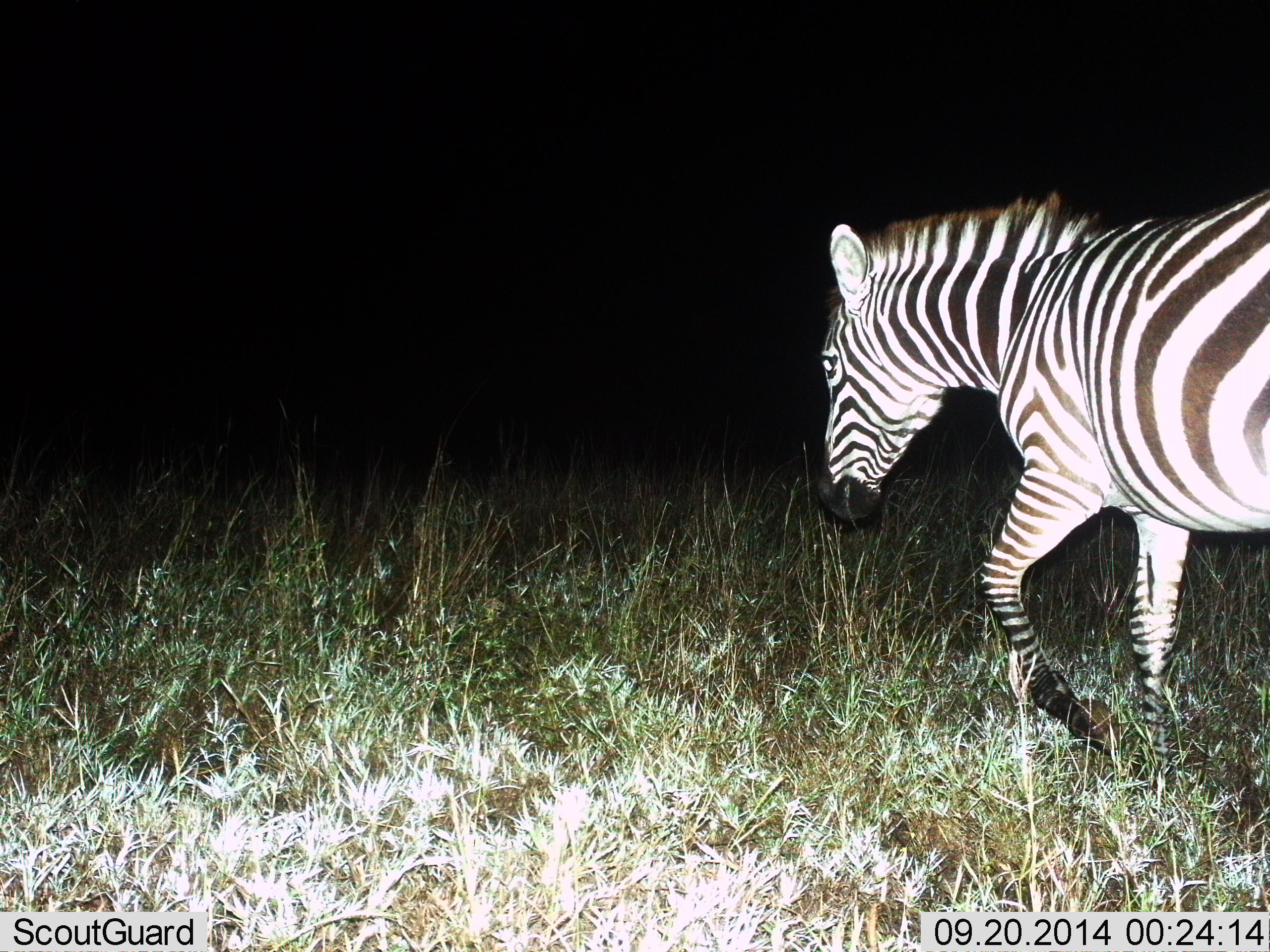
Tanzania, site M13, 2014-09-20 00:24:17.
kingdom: Animalia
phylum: Chordata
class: Mammalia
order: Perissodactyla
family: Equidae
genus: Equus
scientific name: Equus quagga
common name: plains zebra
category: zebra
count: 1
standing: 30%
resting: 0%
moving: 80%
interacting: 0%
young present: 0%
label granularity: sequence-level